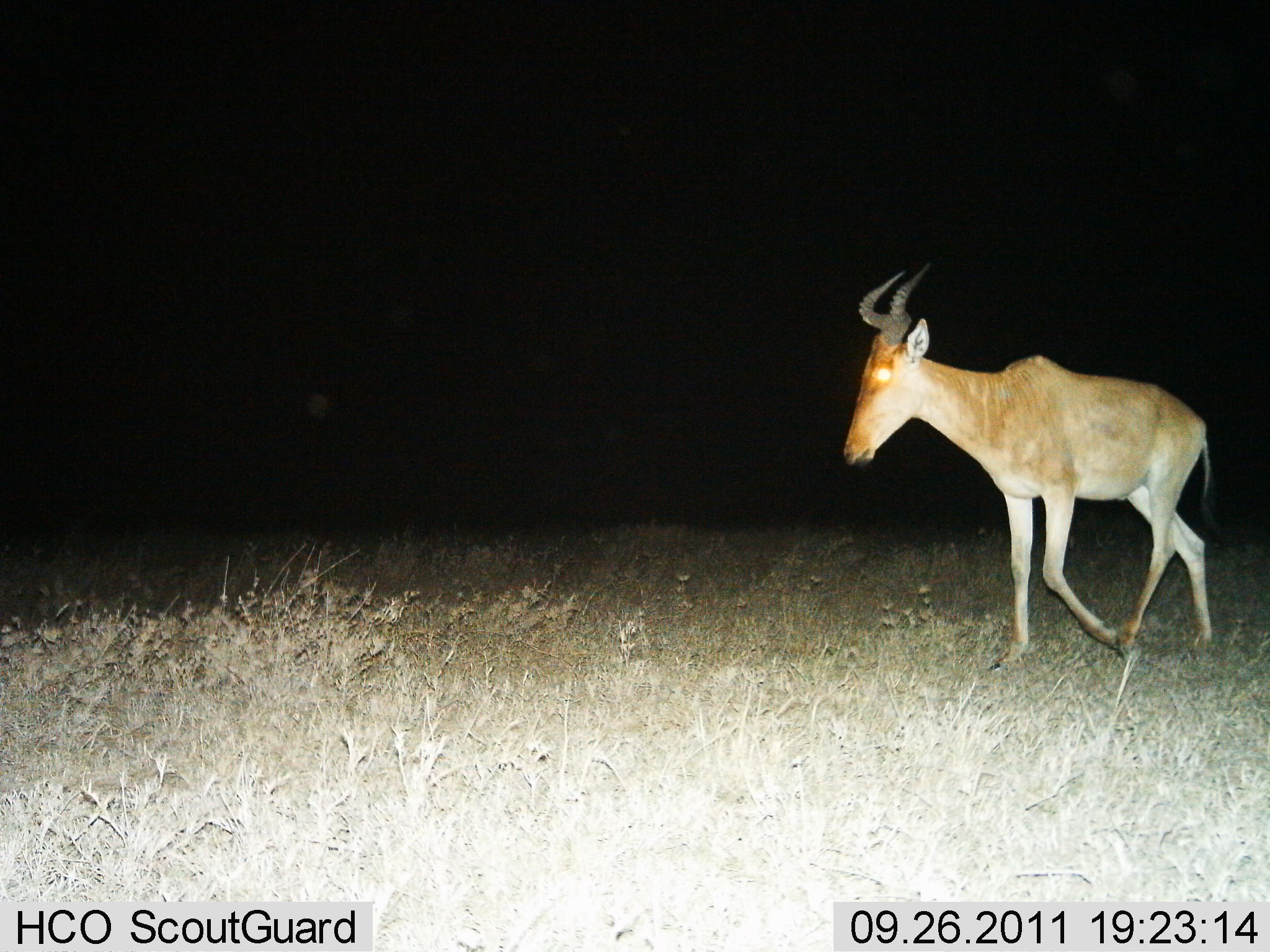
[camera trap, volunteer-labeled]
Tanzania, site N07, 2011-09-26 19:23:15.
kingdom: Animalia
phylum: Chordata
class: Mammalia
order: Artiodactyla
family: Bovidae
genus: Alcelaphus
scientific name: Alcelaphus buselaphus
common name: hartebeest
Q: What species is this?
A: Hartebeest (Alcelaphus buselaphus).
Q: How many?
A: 1.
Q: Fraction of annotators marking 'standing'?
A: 14%.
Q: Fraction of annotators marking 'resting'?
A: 0%.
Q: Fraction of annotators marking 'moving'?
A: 86%.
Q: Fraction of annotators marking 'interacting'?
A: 0%.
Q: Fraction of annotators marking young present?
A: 0%.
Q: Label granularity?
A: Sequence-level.